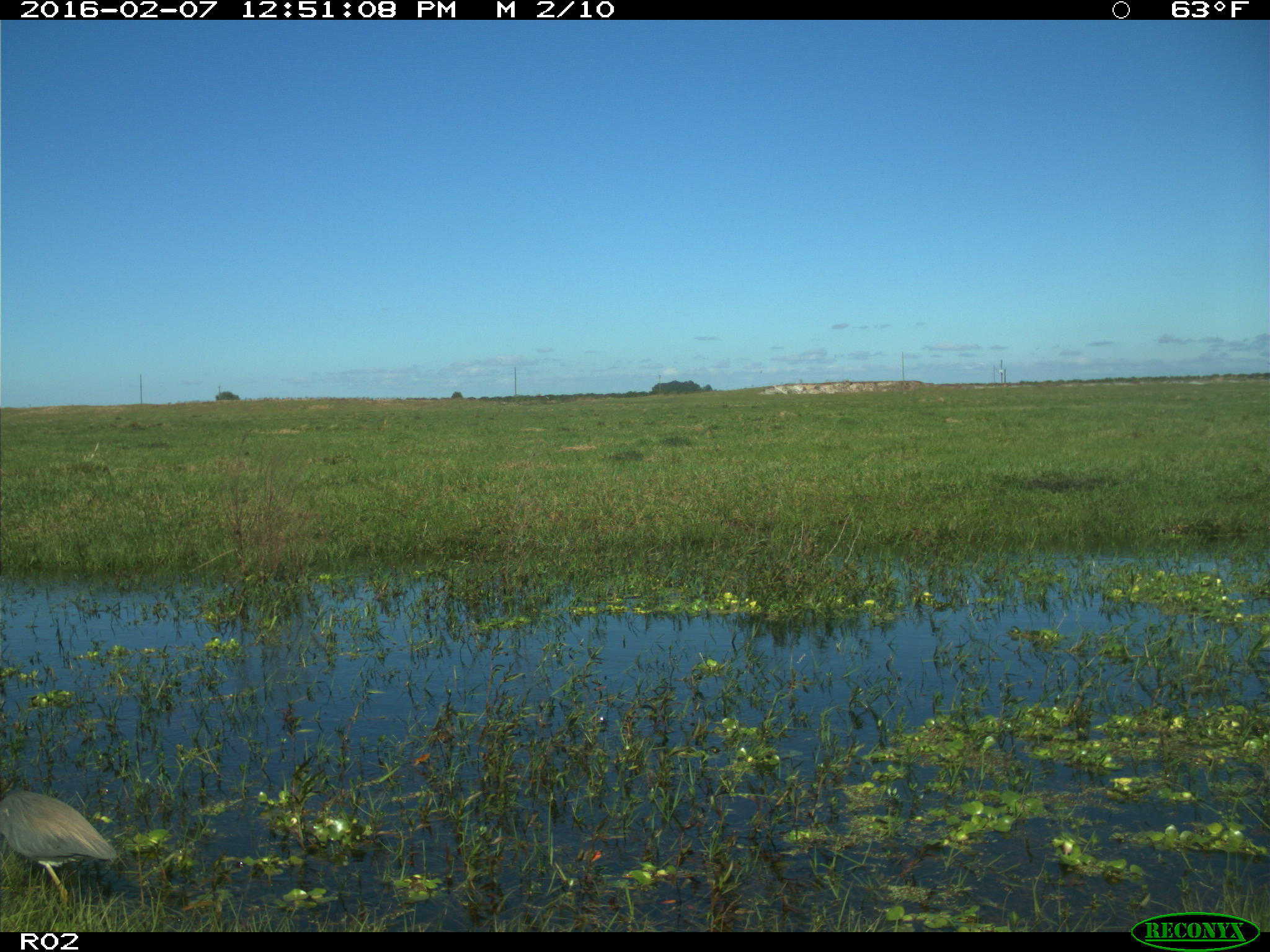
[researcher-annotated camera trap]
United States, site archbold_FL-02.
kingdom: Animalia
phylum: Chordata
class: Aves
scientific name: Aves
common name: birds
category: unidentified bird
Unidentified bird (birds) (Aves).